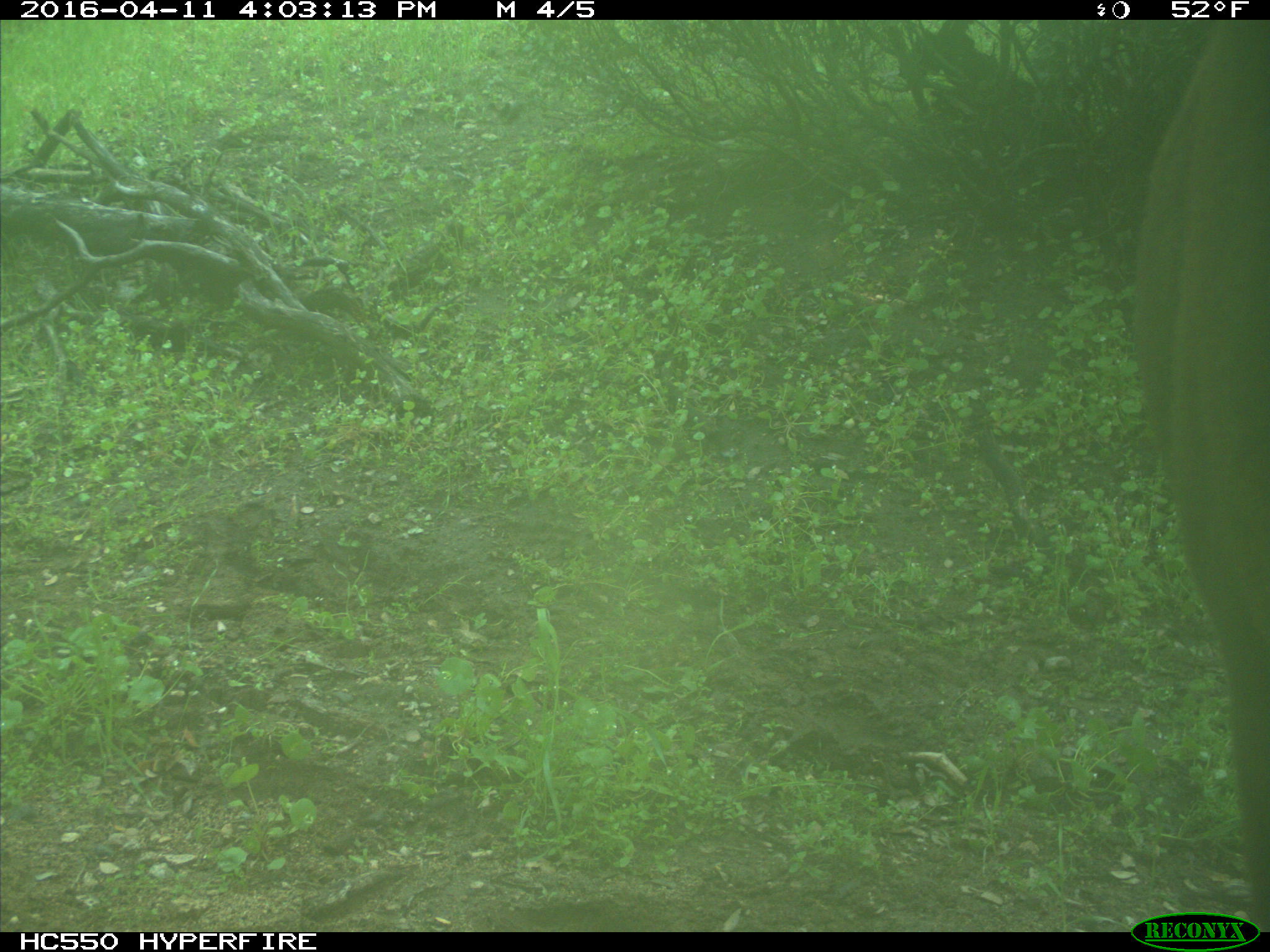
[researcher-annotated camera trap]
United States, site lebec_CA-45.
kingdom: Animalia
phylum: Chordata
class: Mammalia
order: Artiodactyla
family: Bovidae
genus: Bos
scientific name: Bos taurus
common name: domestic cow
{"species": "Bos taurus (domestic cow)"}